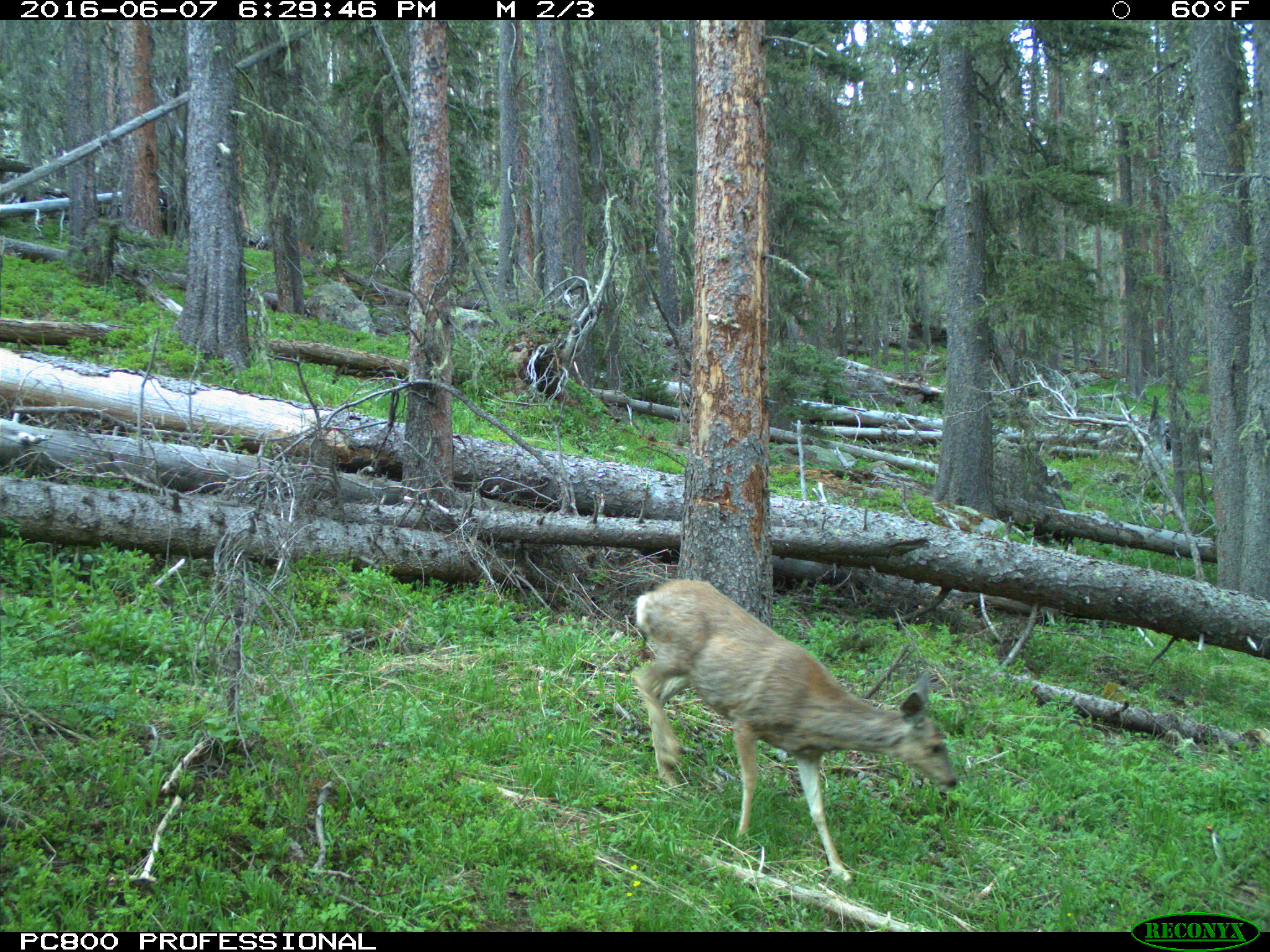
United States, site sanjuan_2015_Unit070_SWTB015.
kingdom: Animalia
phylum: Chordata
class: Mammalia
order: Artiodactyla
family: Cervidae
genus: Odocoileus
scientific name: Odocoileus hemionus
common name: mule deer